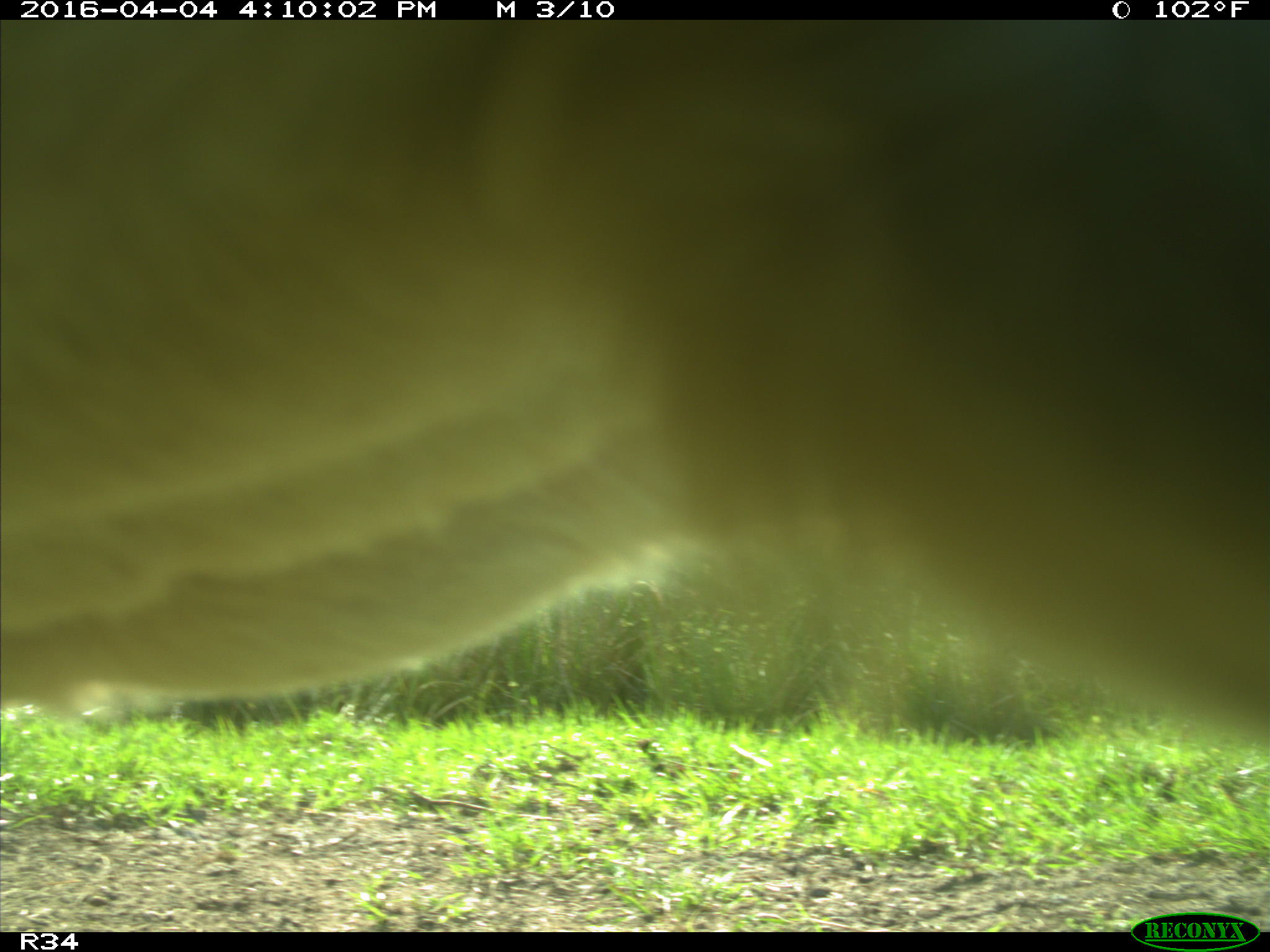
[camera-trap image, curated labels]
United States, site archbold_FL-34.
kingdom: Animalia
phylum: Chordata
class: Mammalia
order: Artiodactyla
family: Bovidae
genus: Bos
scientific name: Bos taurus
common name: domestic cow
Bos taurus (domestic cow).